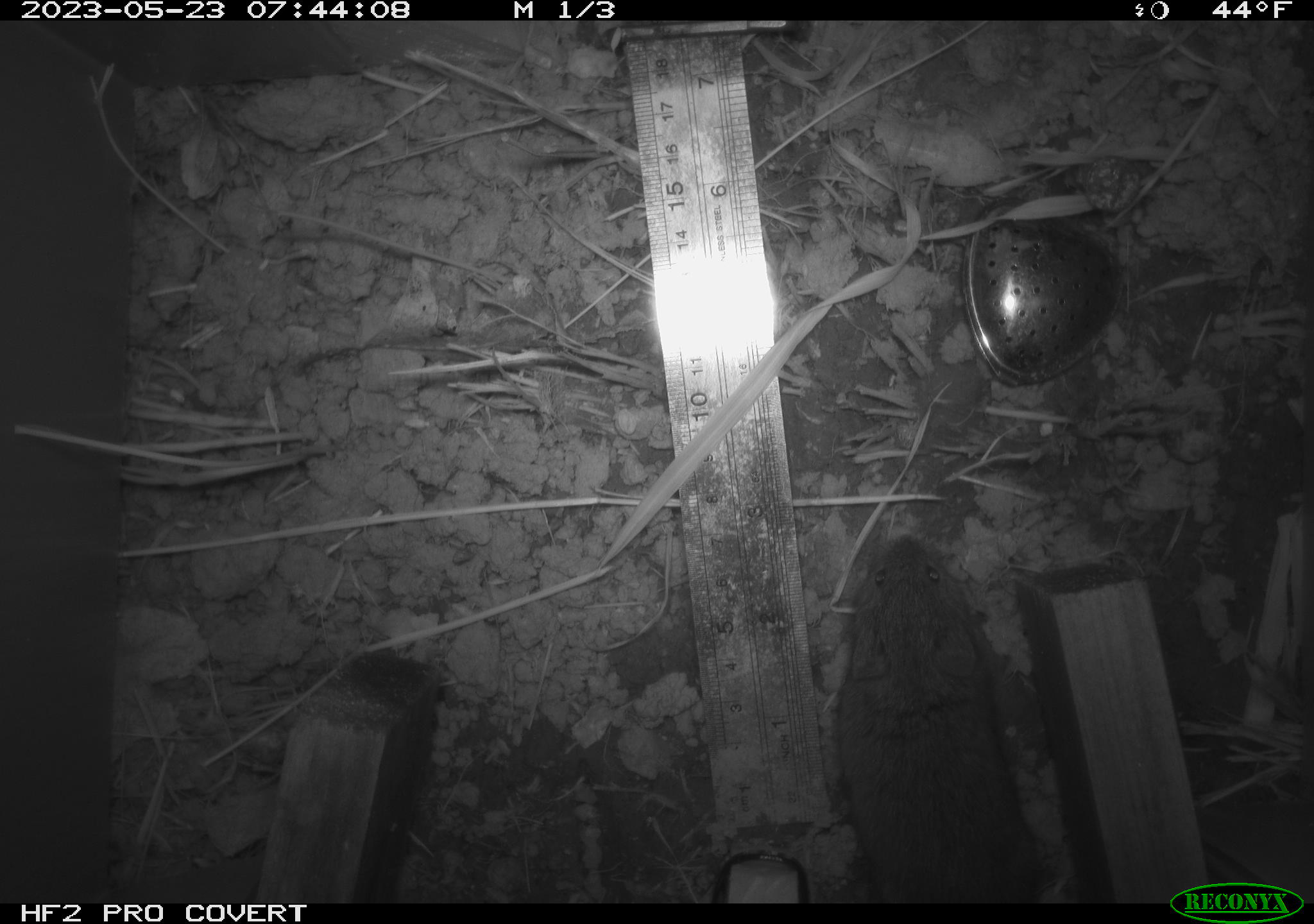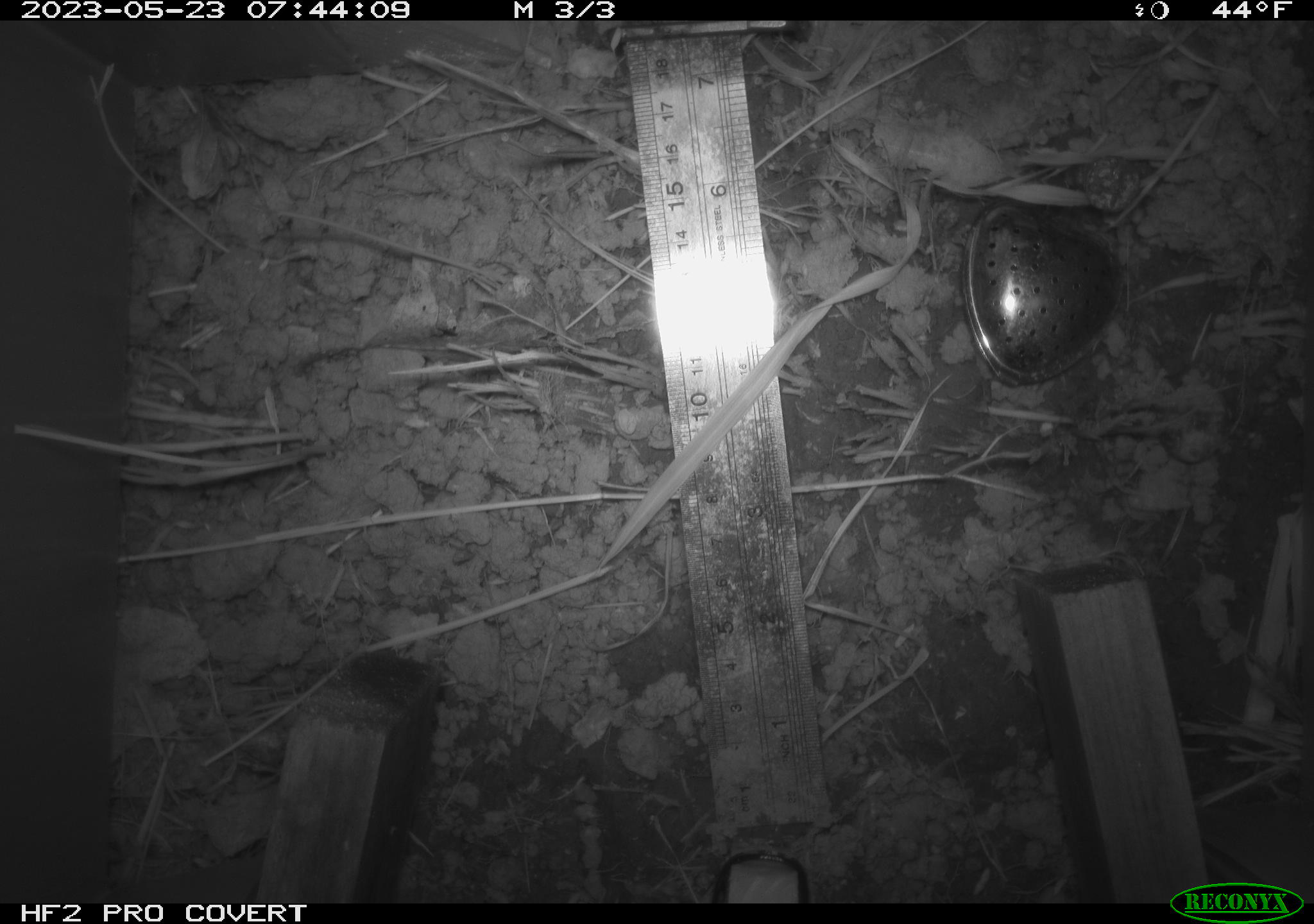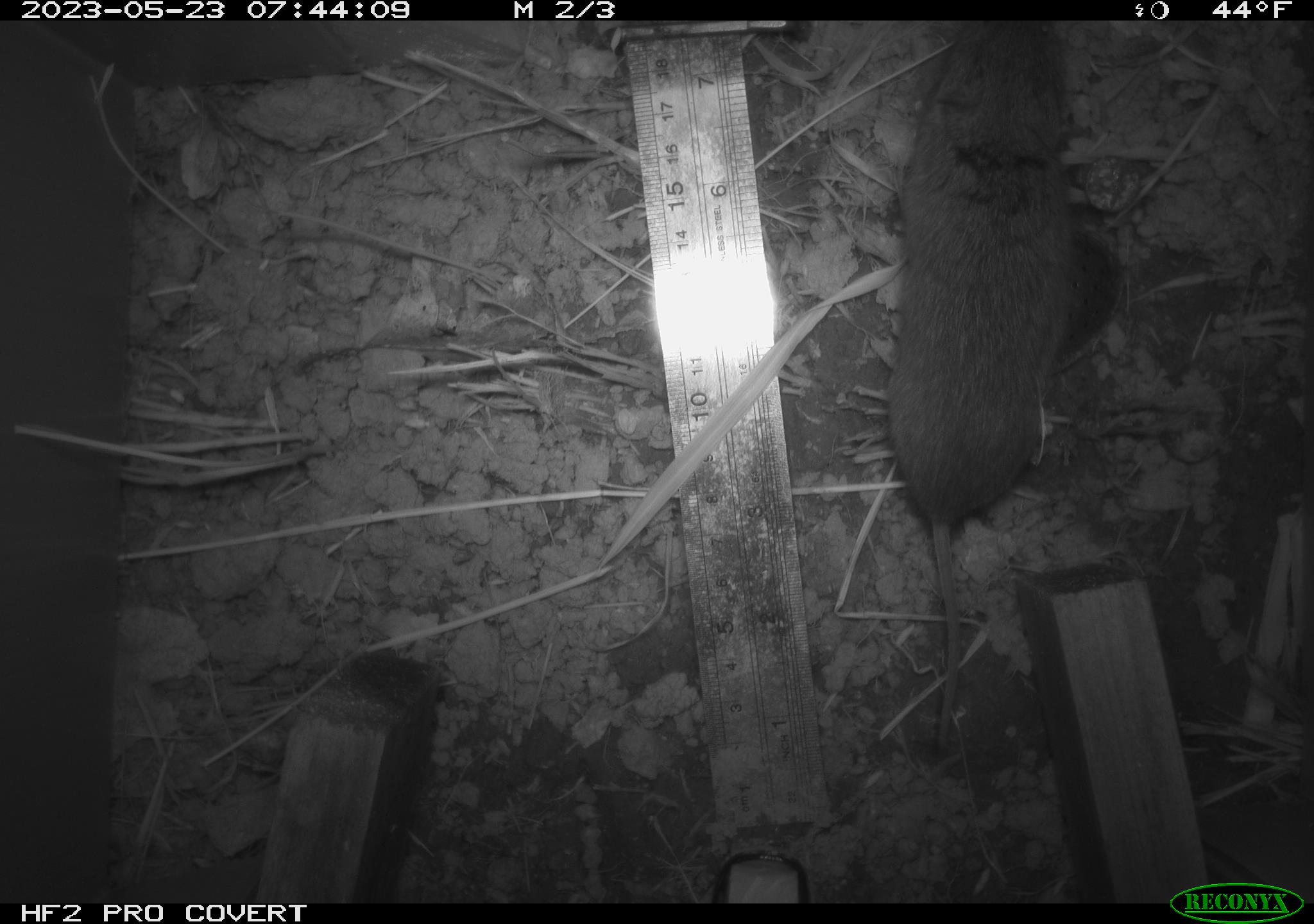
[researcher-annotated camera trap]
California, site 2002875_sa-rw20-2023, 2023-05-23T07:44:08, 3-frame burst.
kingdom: Animalia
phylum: Chordata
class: Mammalia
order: Rodentia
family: Cricetidae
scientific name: Arvicolinae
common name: voles, lemmings, and muskrats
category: arvicolinae subfamily